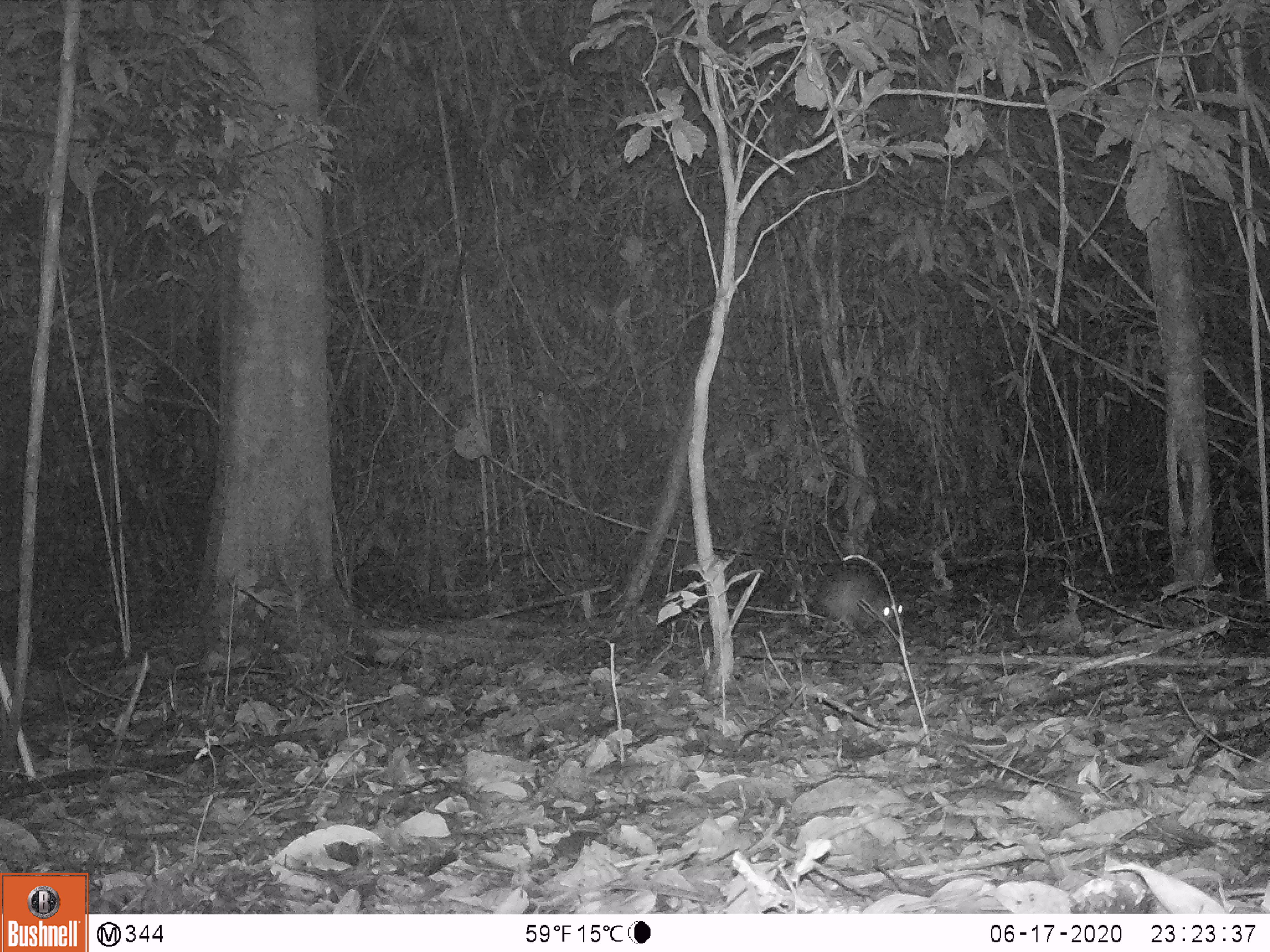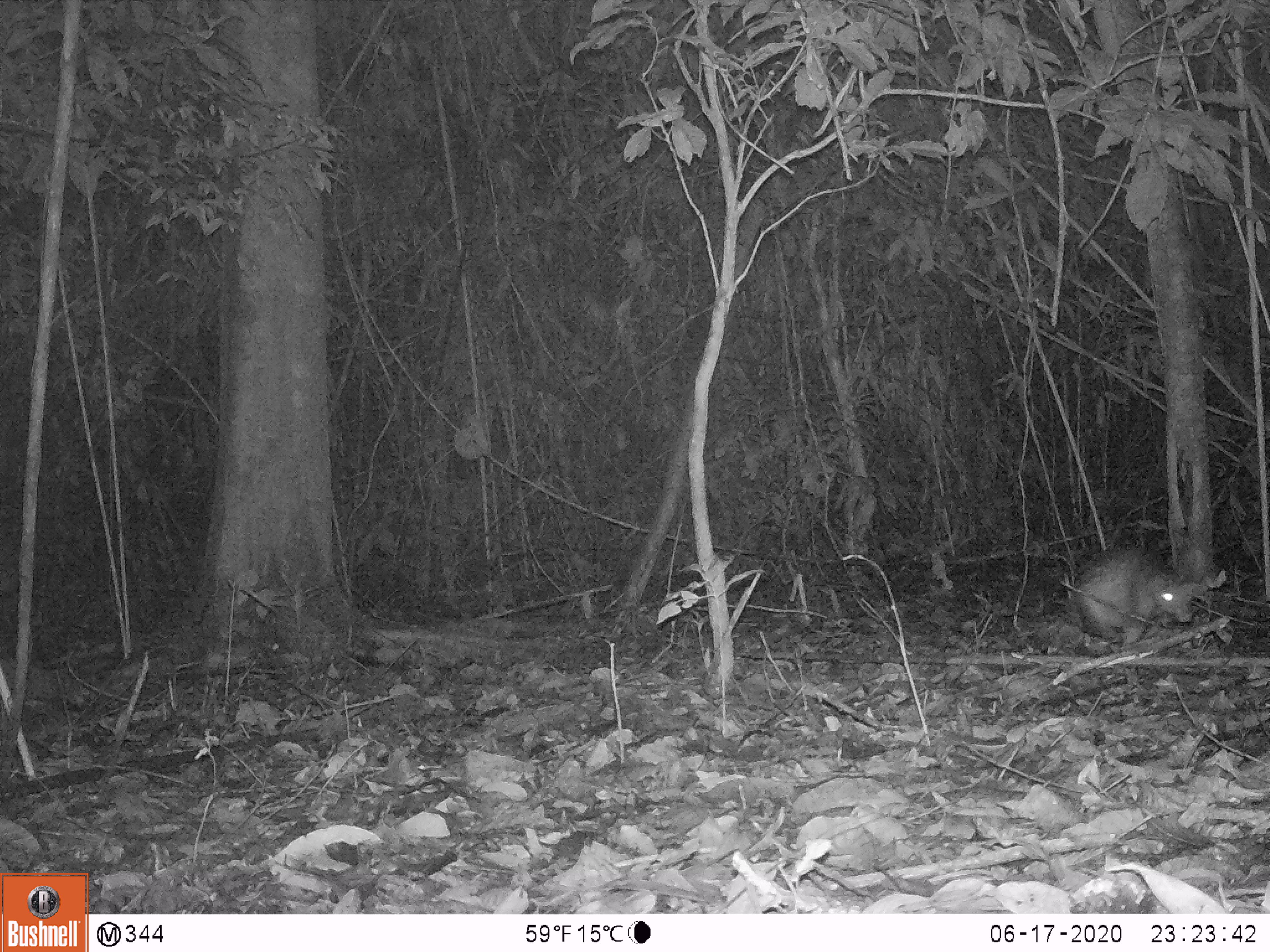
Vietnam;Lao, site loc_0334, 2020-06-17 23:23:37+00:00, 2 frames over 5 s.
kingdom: Animalia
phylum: Chordata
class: Mammalia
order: Rodentia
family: Hystricidae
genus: Atherurus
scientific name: Atherurus macrourus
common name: asiatic brush-tailed porcupine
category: asiatic brush tailed porcupine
Asiatic brush tailed porcupine (asiatic brush-tailed porcupine) (Atherurus macrourus). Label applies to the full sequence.